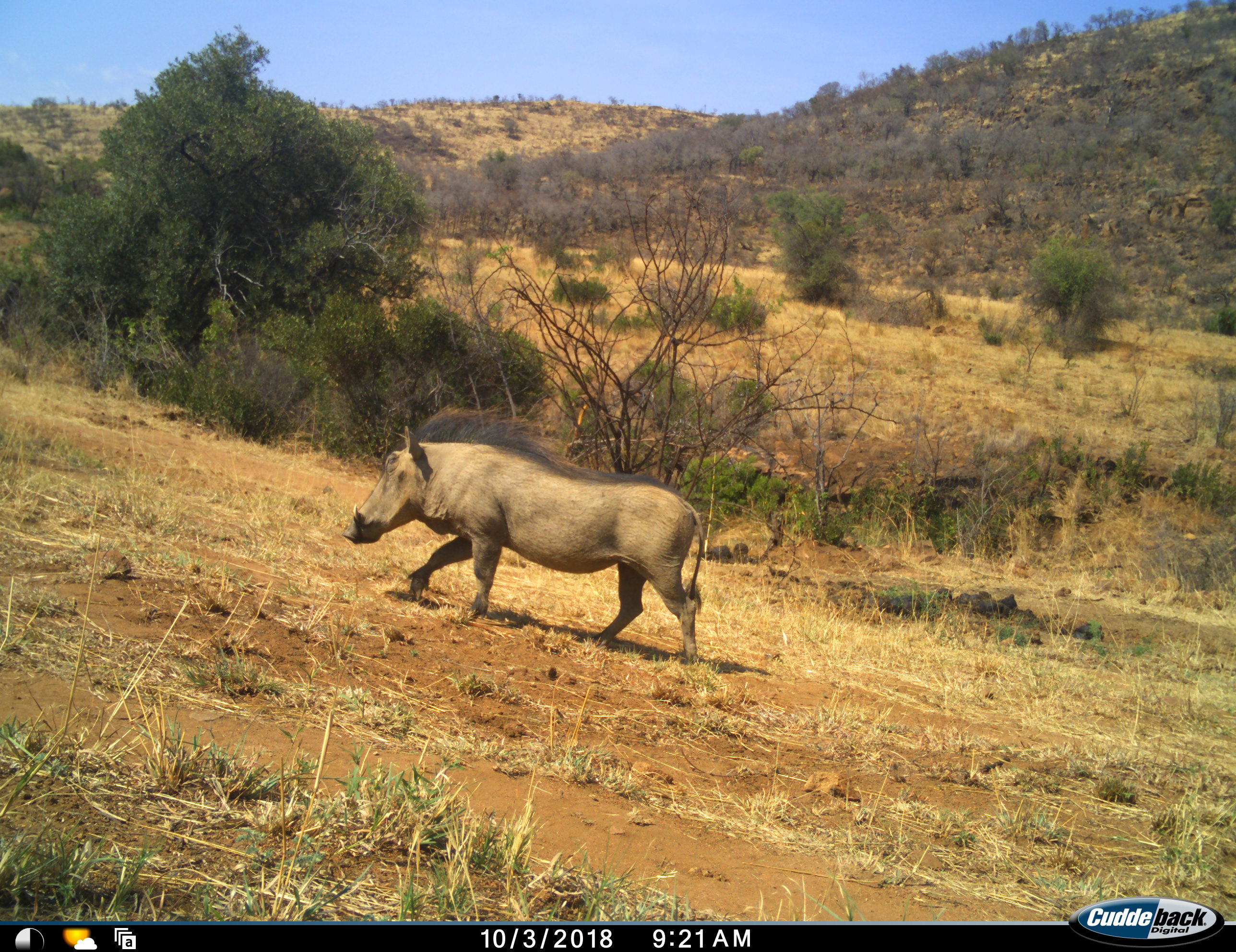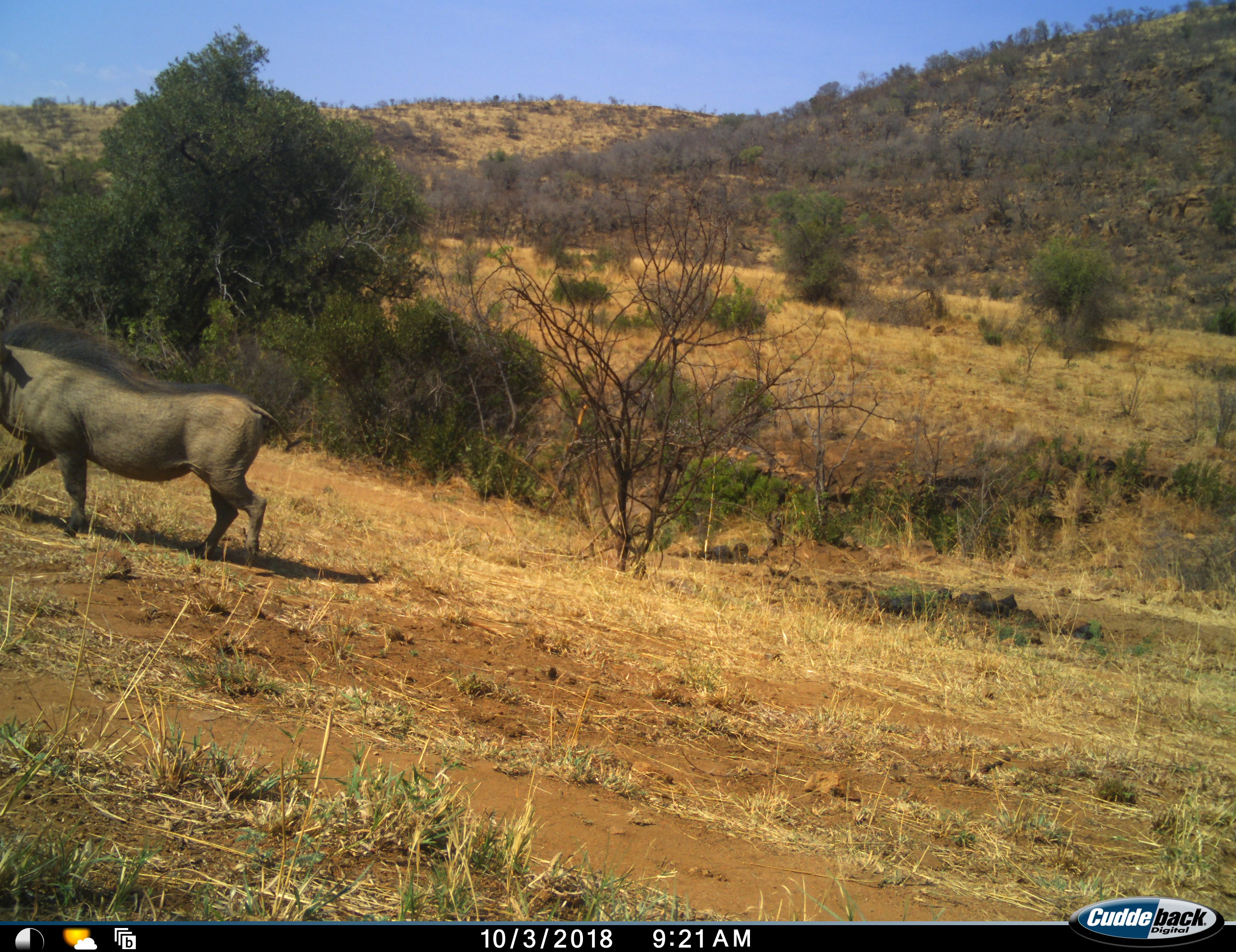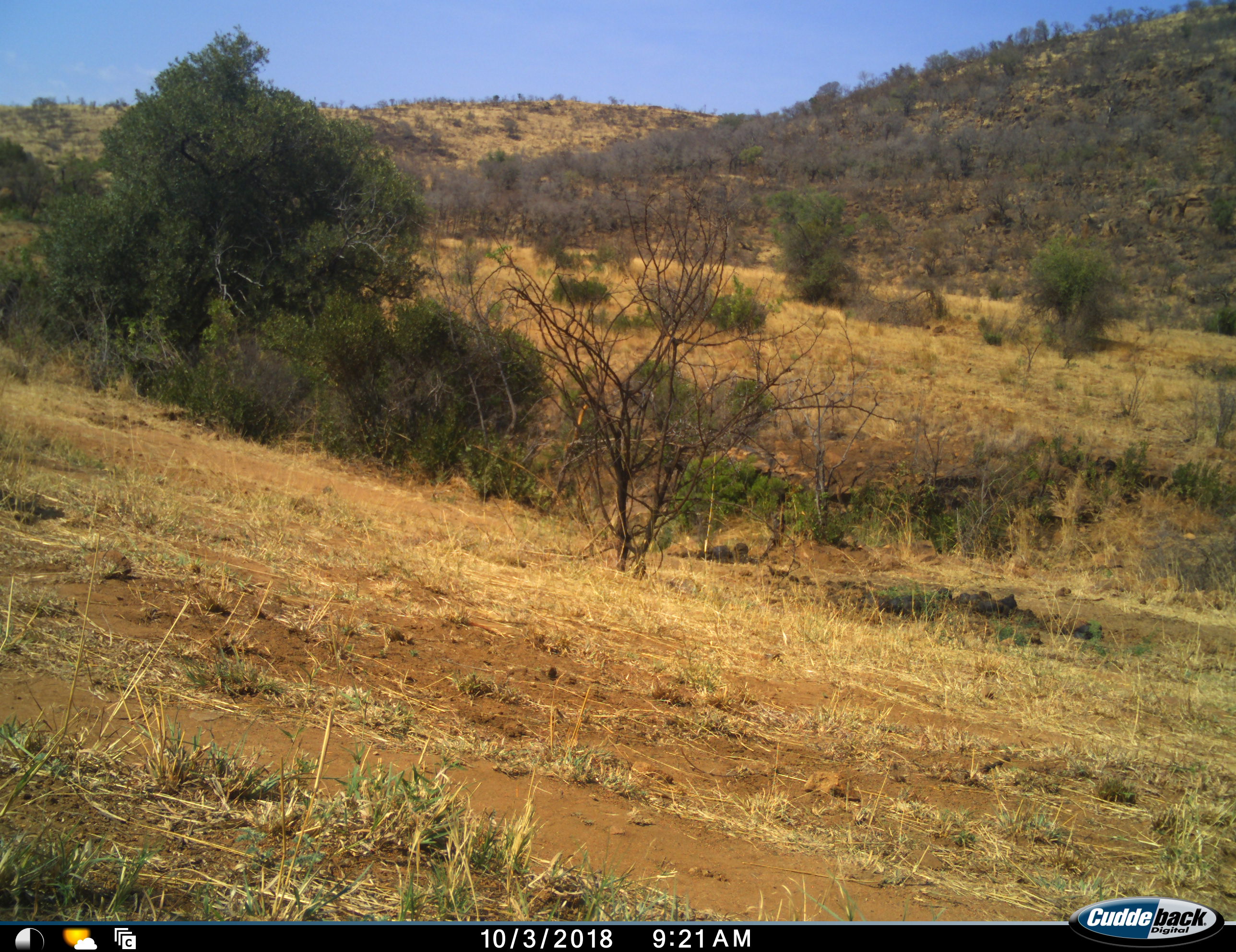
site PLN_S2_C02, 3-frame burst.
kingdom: Animalia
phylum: Chordata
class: Mammalia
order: Artiodactyla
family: Suidae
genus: Phacochoerus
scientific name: Phacochoerus africanus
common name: warthog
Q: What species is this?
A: Warthog (Phacochoerus africanus).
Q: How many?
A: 1.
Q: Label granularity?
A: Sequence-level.